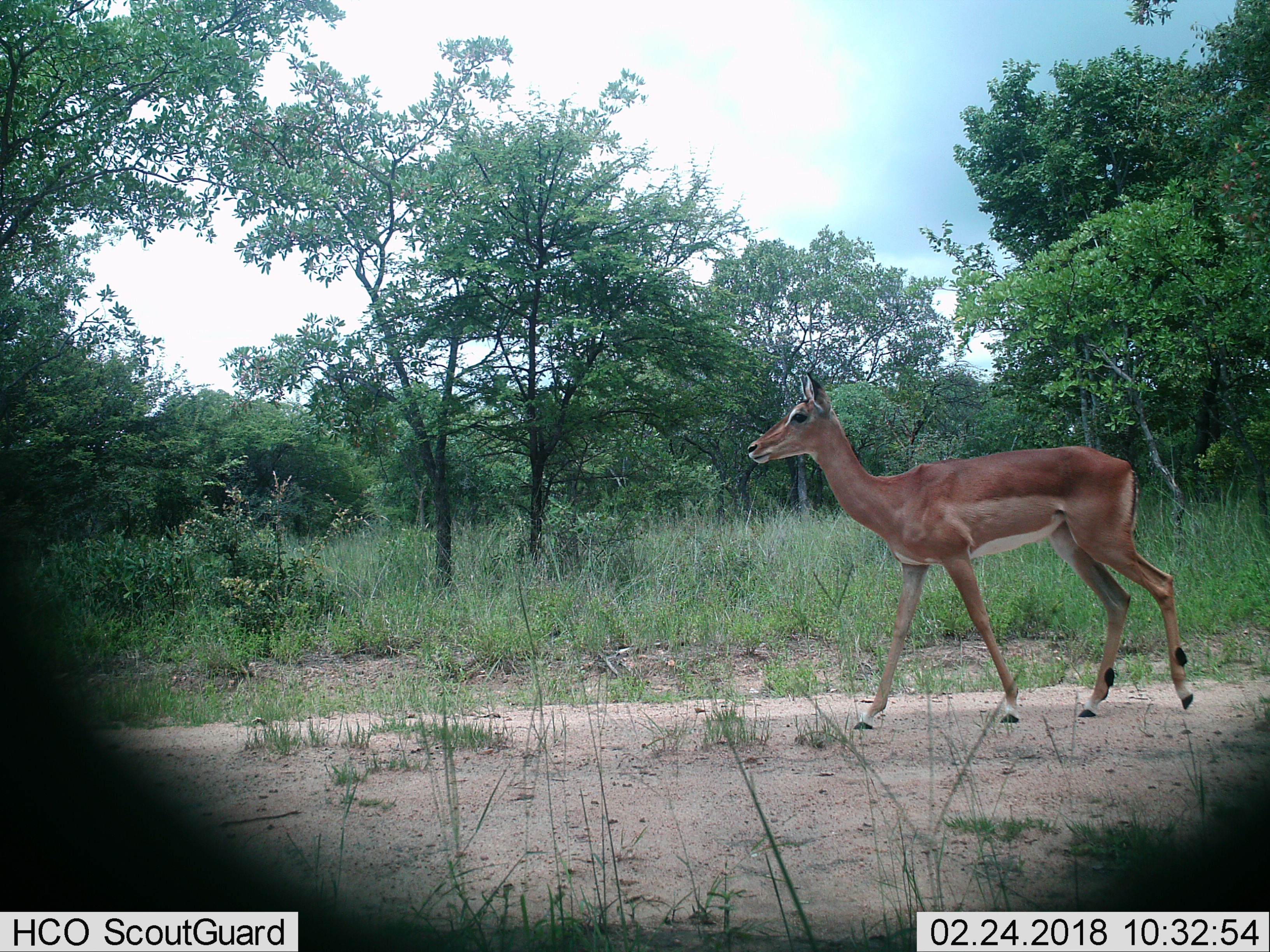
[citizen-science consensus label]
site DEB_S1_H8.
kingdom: Animalia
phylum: Chordata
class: Mammalia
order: Artiodactyla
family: Bovidae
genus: Aepyceros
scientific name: Aepyceros melampus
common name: impala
Impala (Aepyceros melampus), count 1. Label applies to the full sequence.